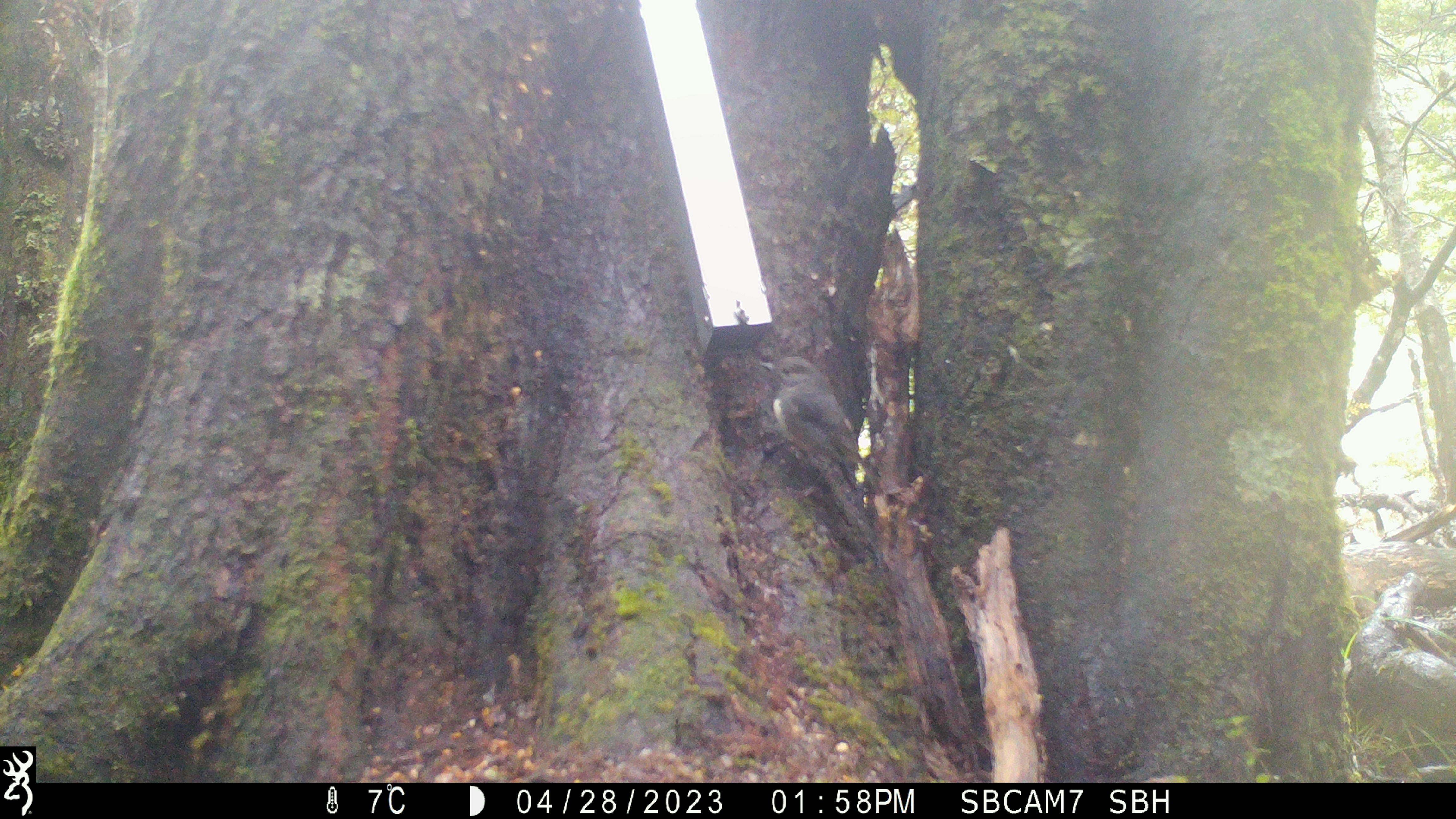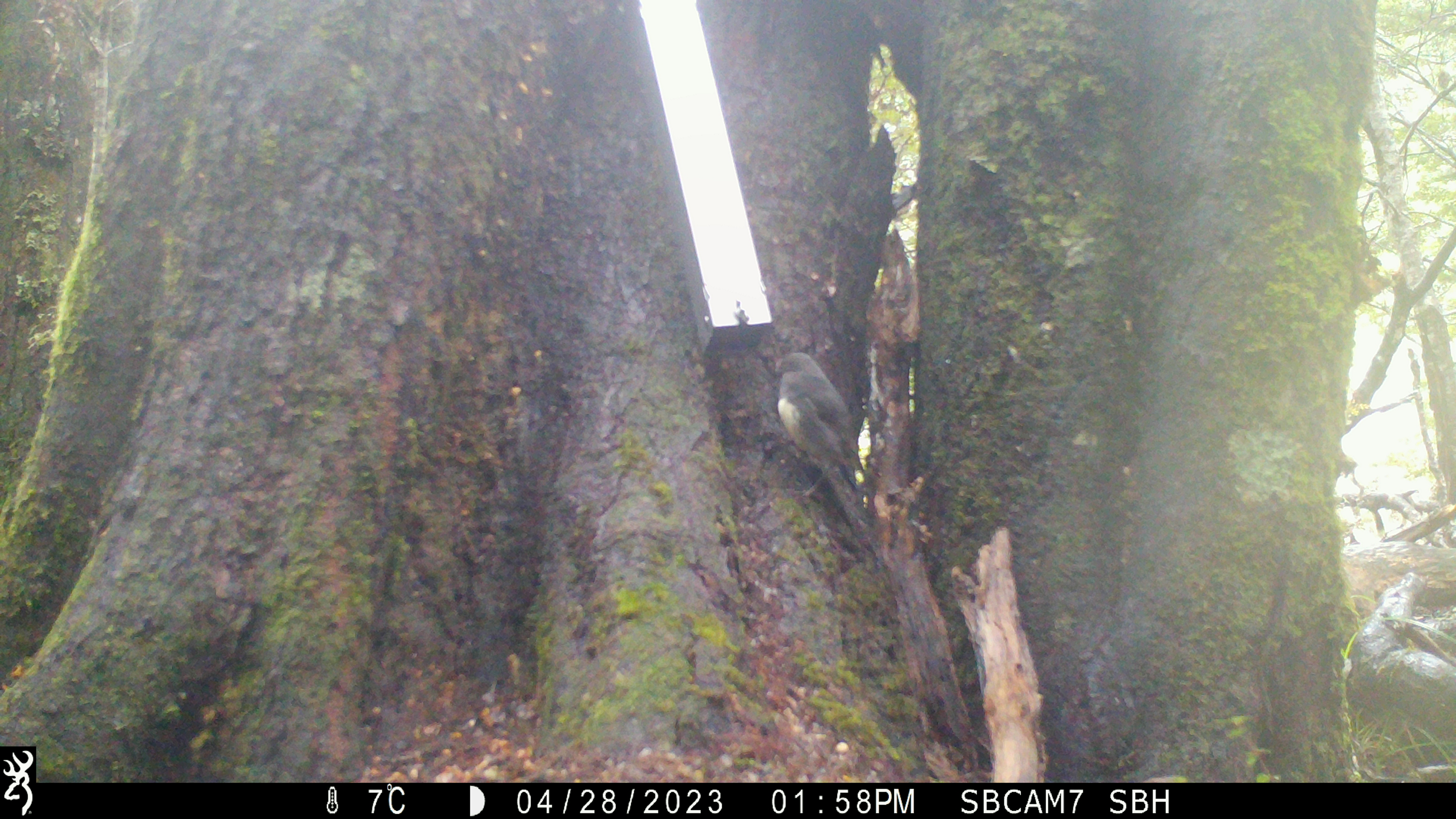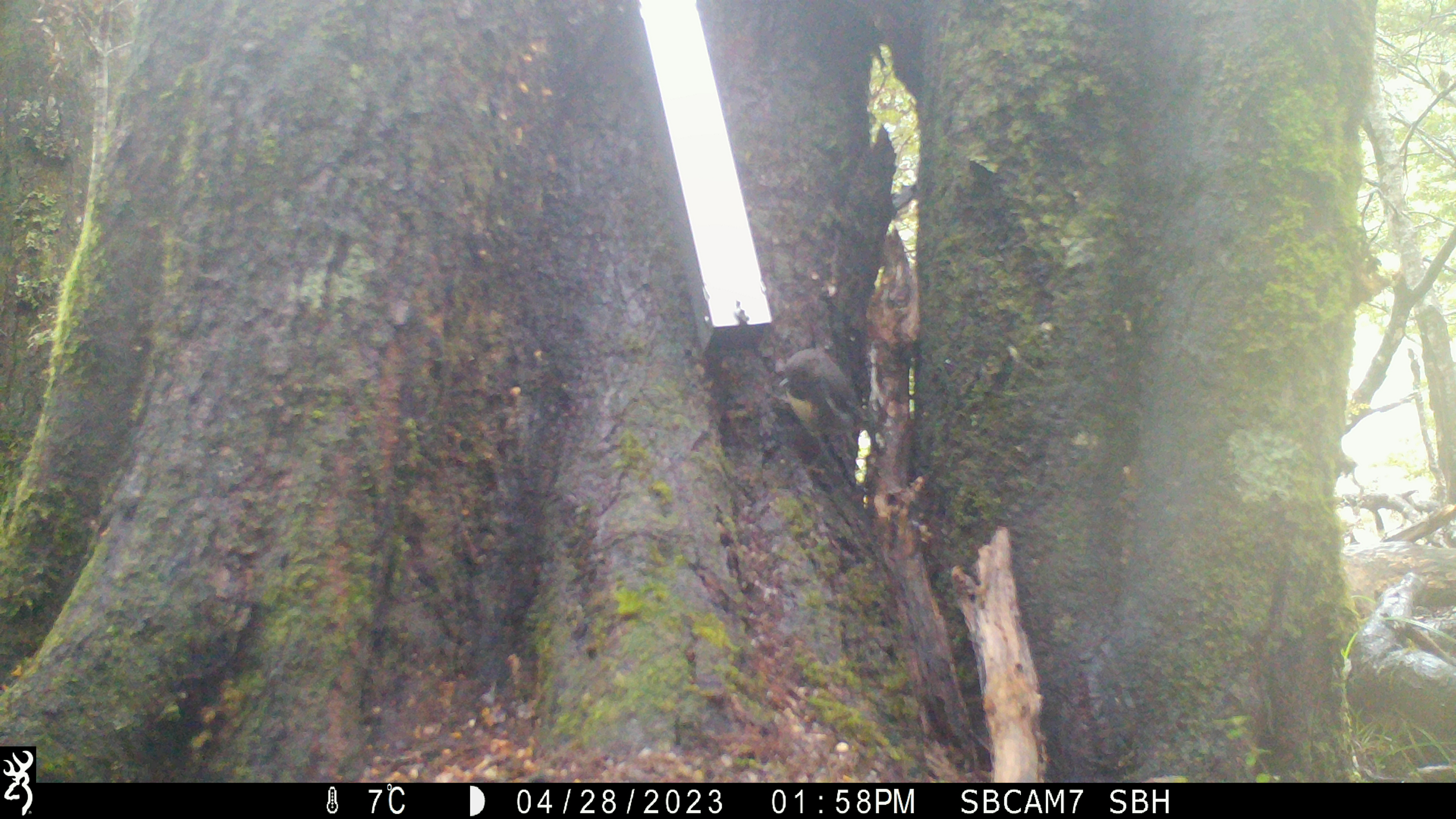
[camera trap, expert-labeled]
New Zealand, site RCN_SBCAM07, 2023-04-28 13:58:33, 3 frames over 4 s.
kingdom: Animalia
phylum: Chordata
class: Aves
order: Passeriformes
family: Petroicidae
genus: Petroica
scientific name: Petroica australis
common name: new zealand robin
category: robin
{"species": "robin (new zealand robin) (Petroica australis)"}